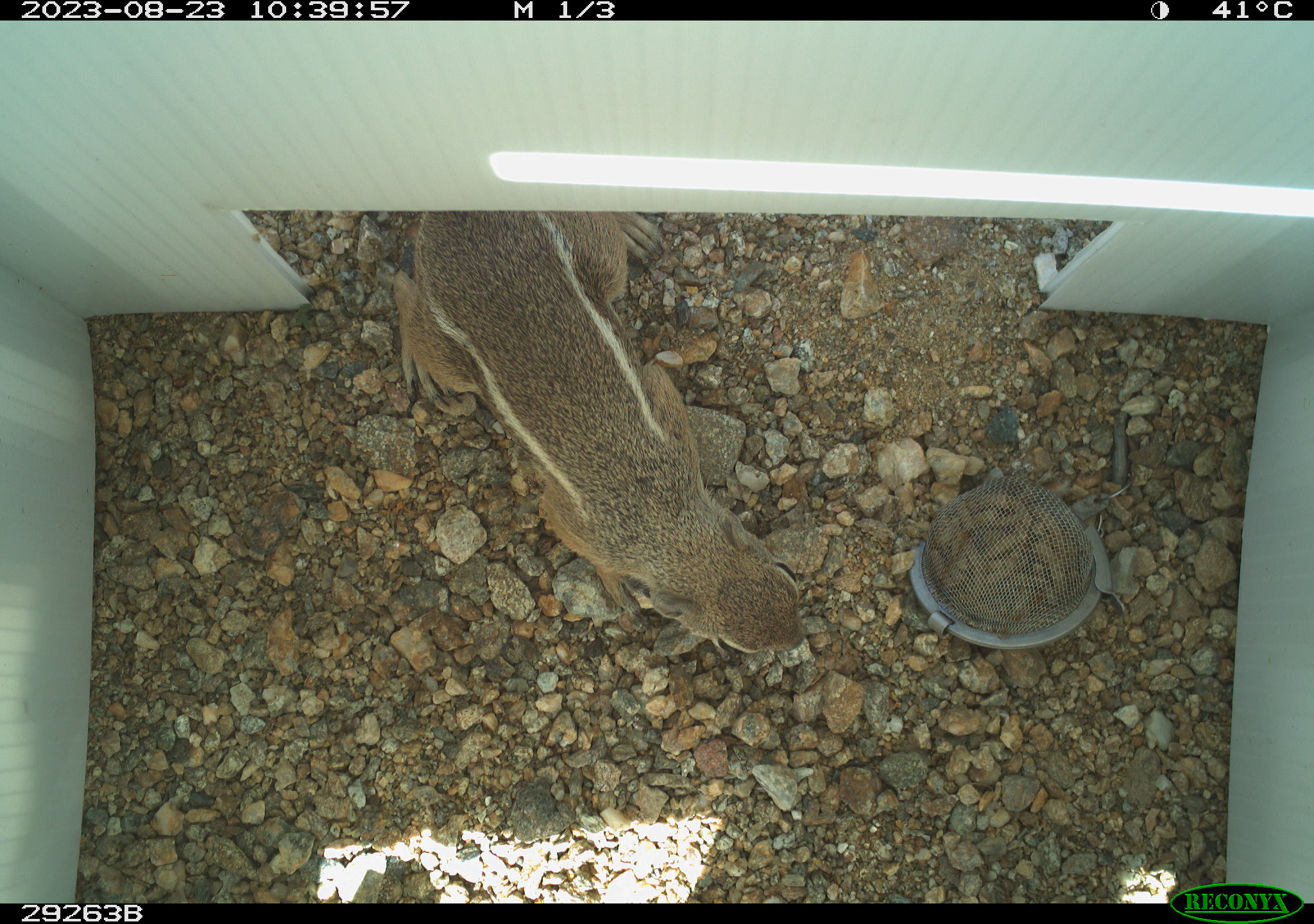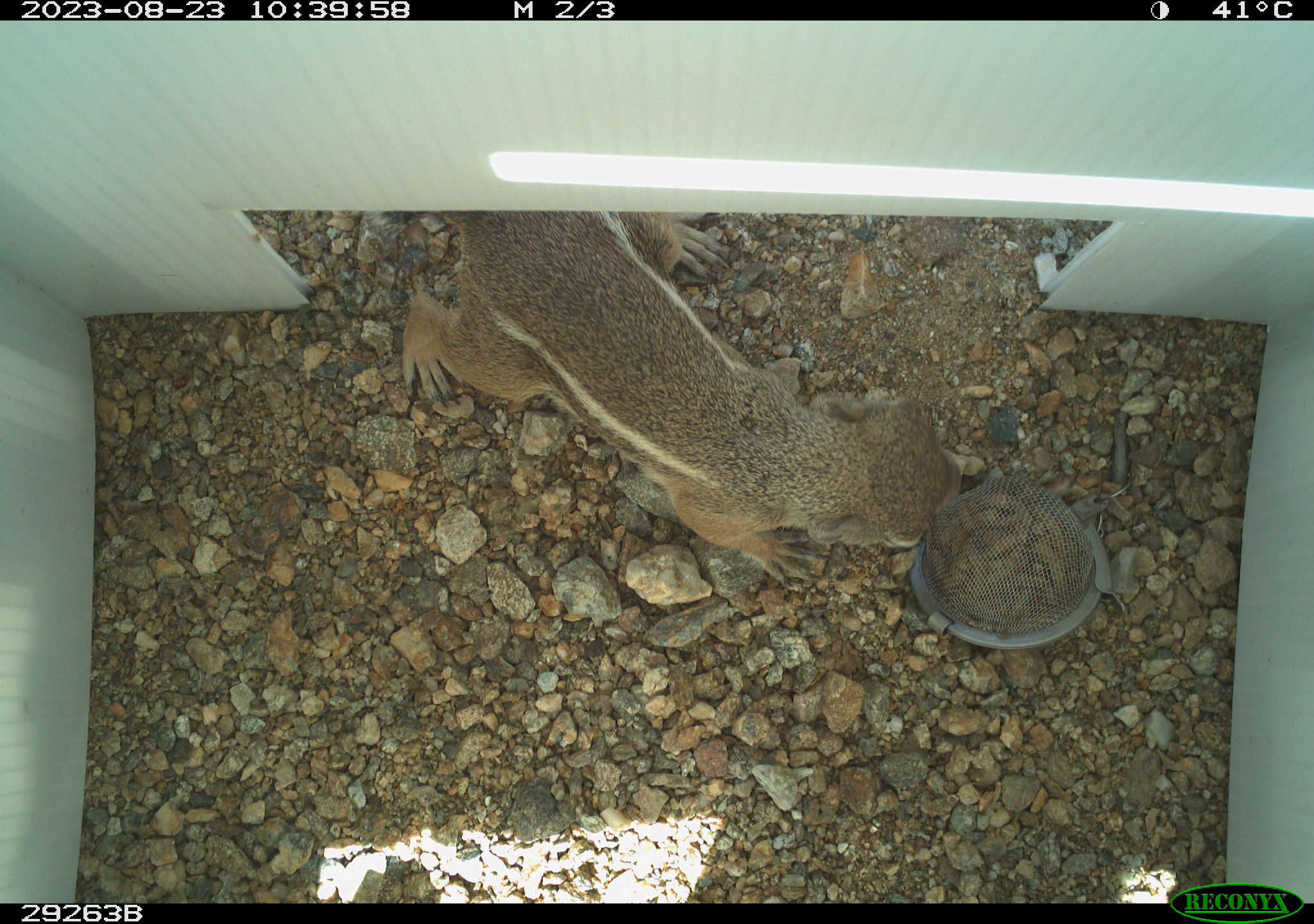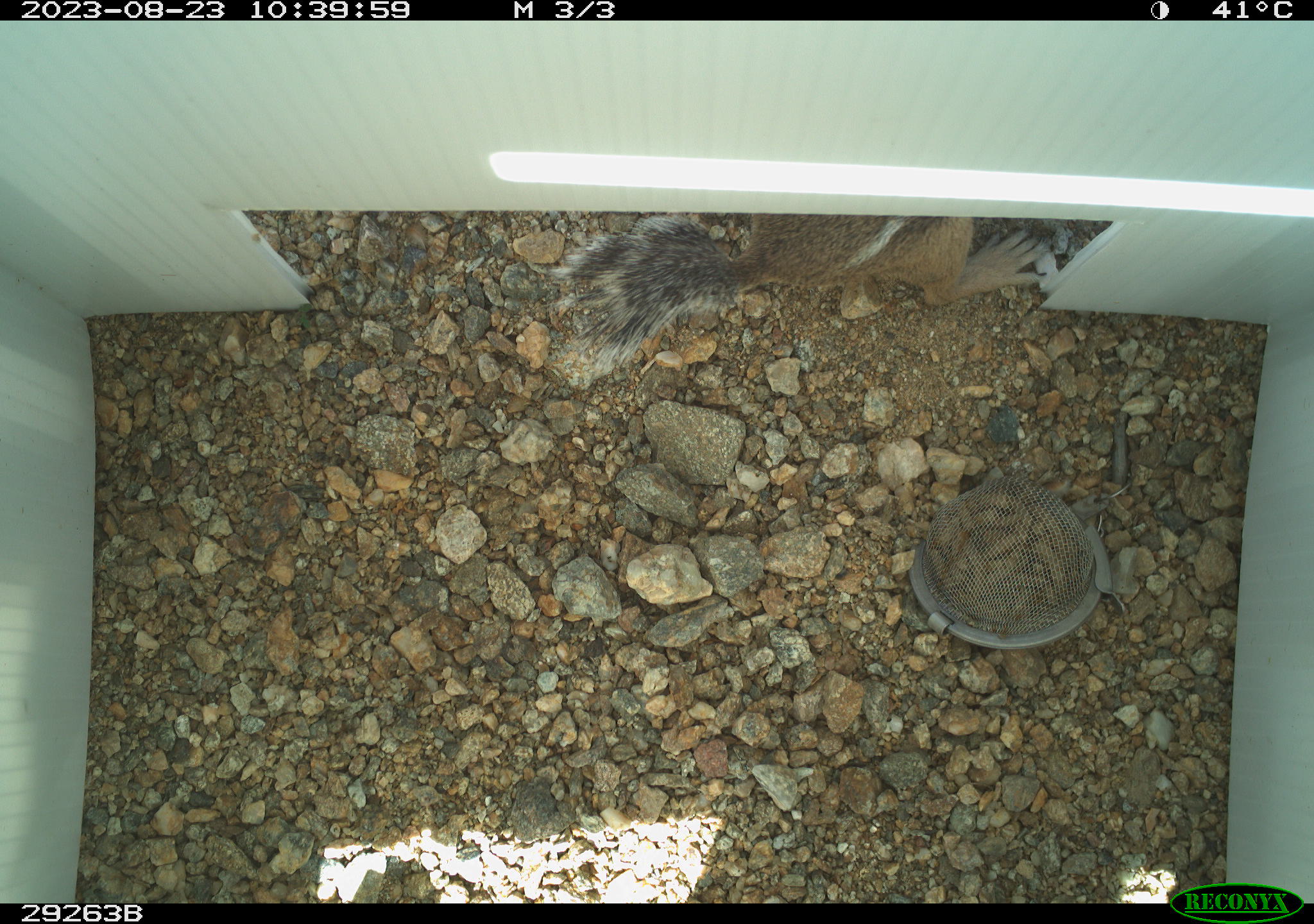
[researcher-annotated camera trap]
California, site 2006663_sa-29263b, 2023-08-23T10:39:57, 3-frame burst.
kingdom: Animalia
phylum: Chordata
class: Mammalia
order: Rodentia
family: Sciuridae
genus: Ammospermophilus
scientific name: Ammospermophilus leucurus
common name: white-tailed antelope squirrel